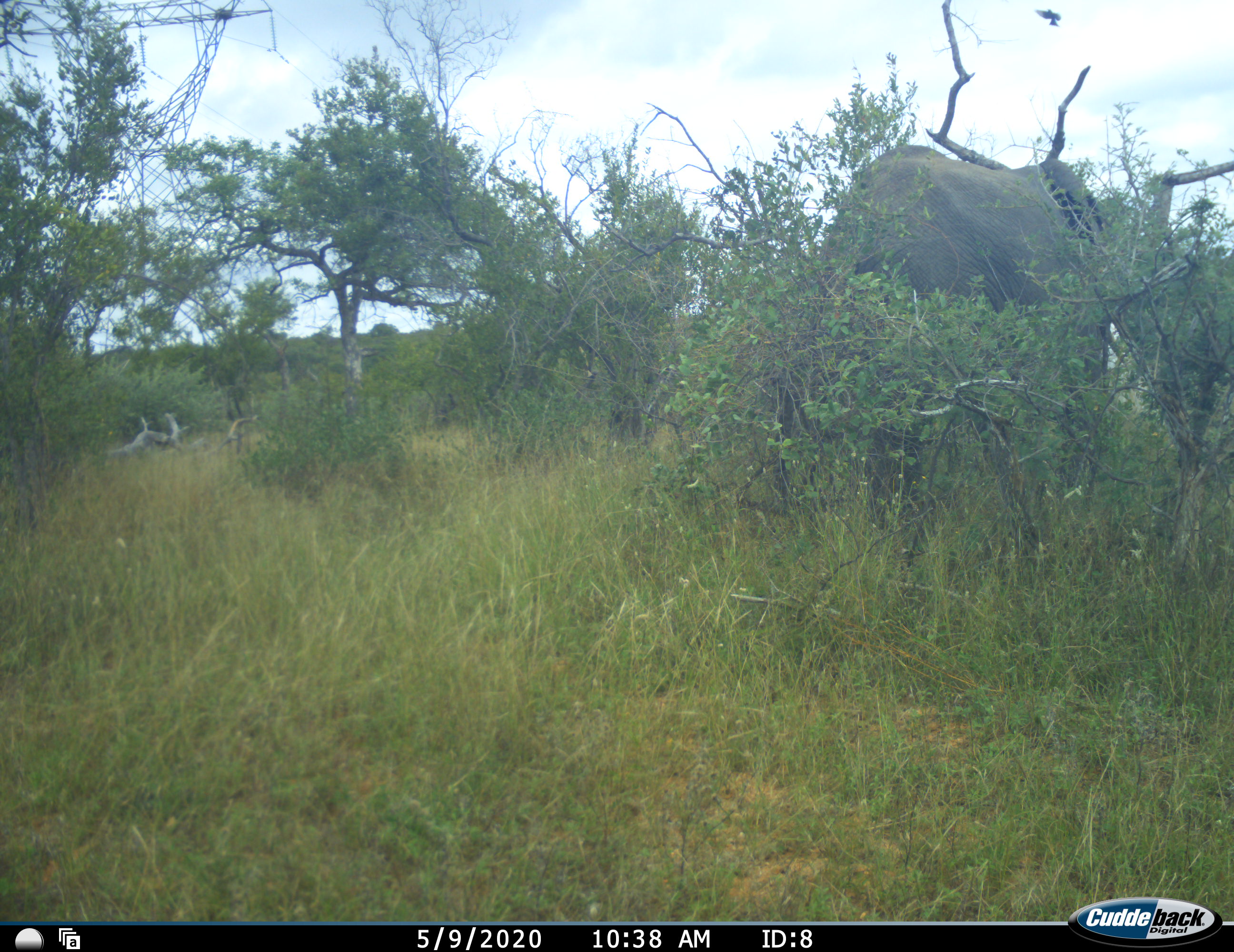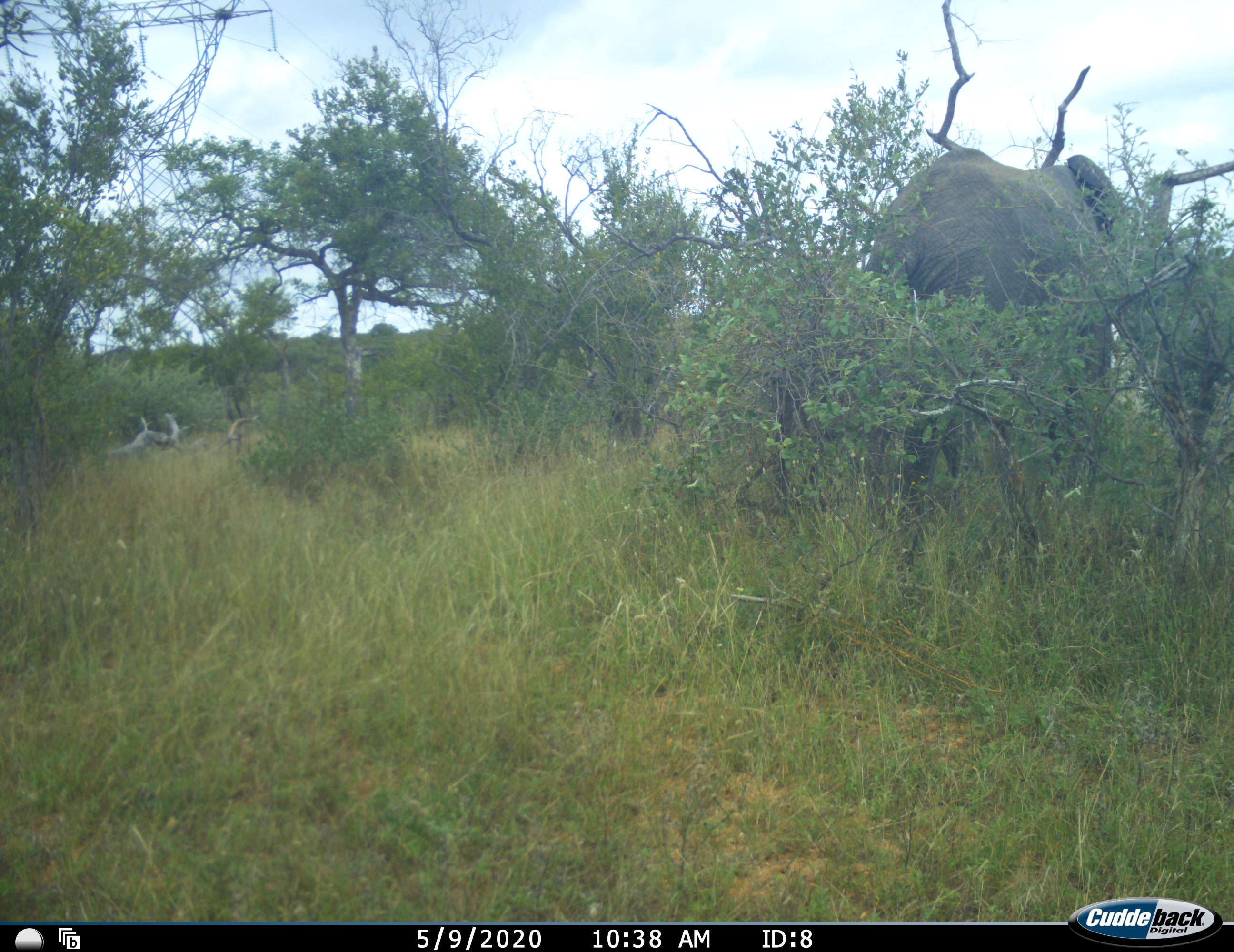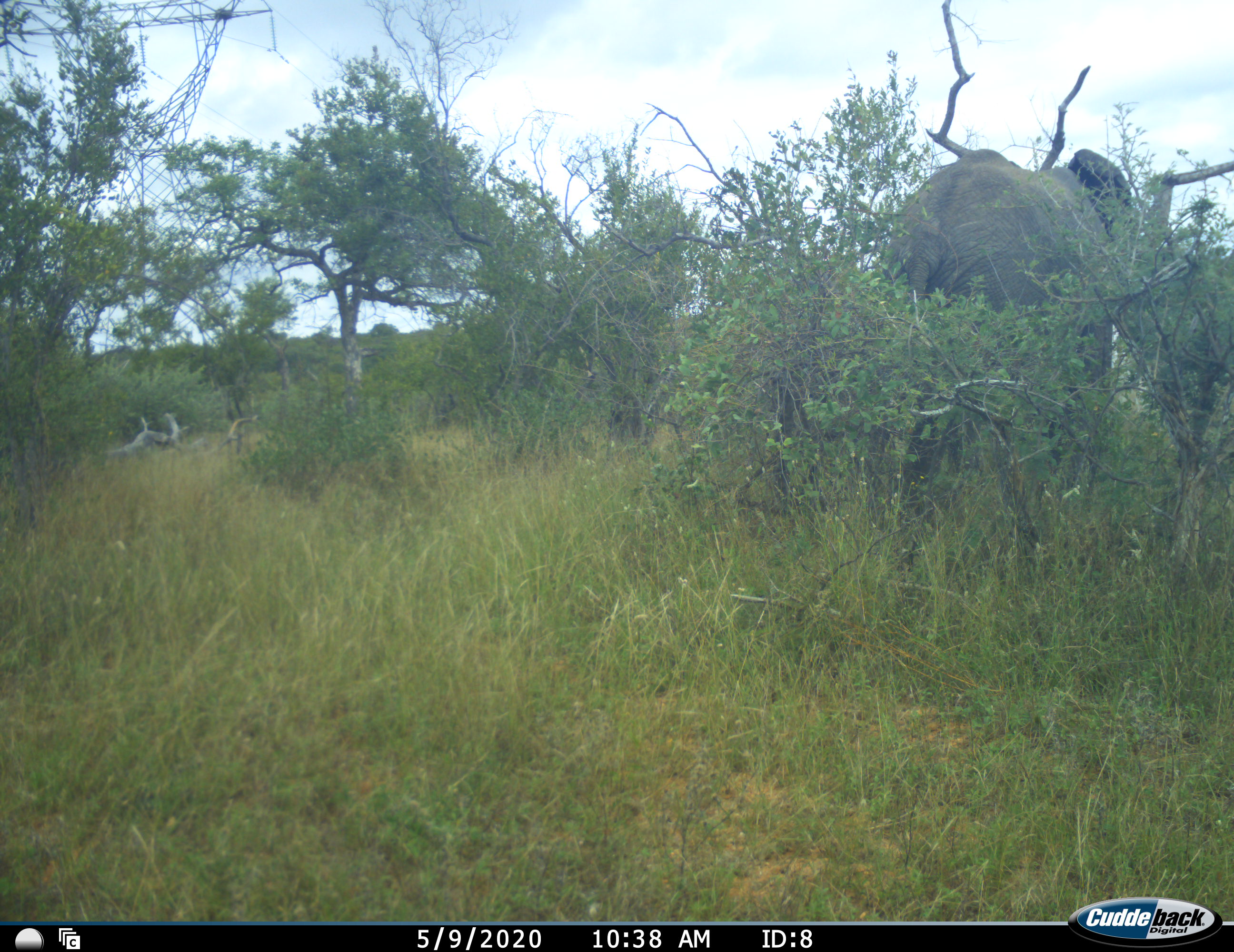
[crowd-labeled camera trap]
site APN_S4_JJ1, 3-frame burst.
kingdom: Animalia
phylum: Chordata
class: Mammalia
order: Proboscidea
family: Elephantidae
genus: Loxodonta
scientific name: Loxodonta africana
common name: african bush elephant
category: elephant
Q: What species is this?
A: Elephant (african bush elephant) (Loxodonta africana).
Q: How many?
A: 1.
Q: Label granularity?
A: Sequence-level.